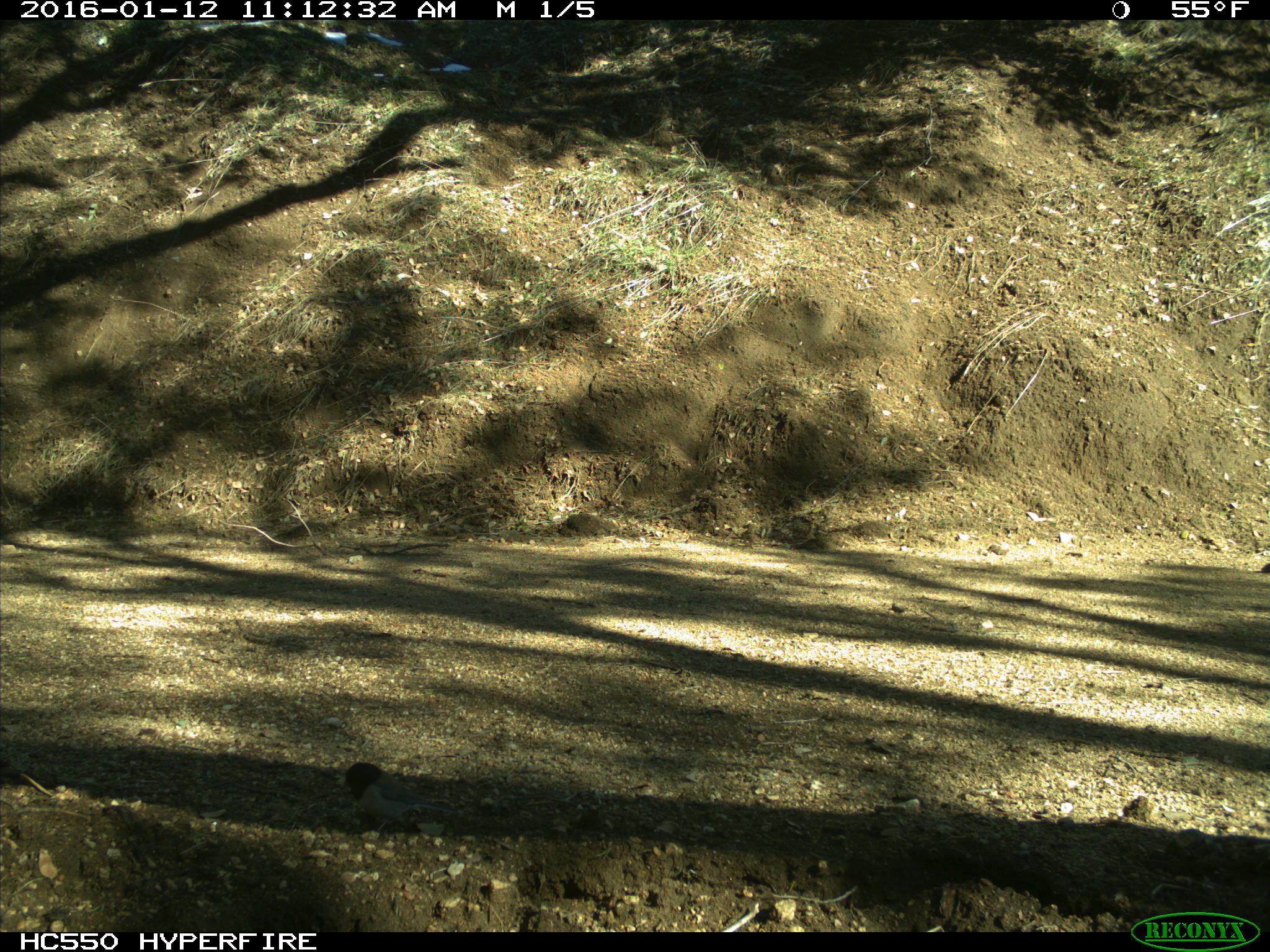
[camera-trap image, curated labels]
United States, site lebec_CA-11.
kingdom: Animalia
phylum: Chordata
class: Aves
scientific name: Aves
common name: birds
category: unidentified bird